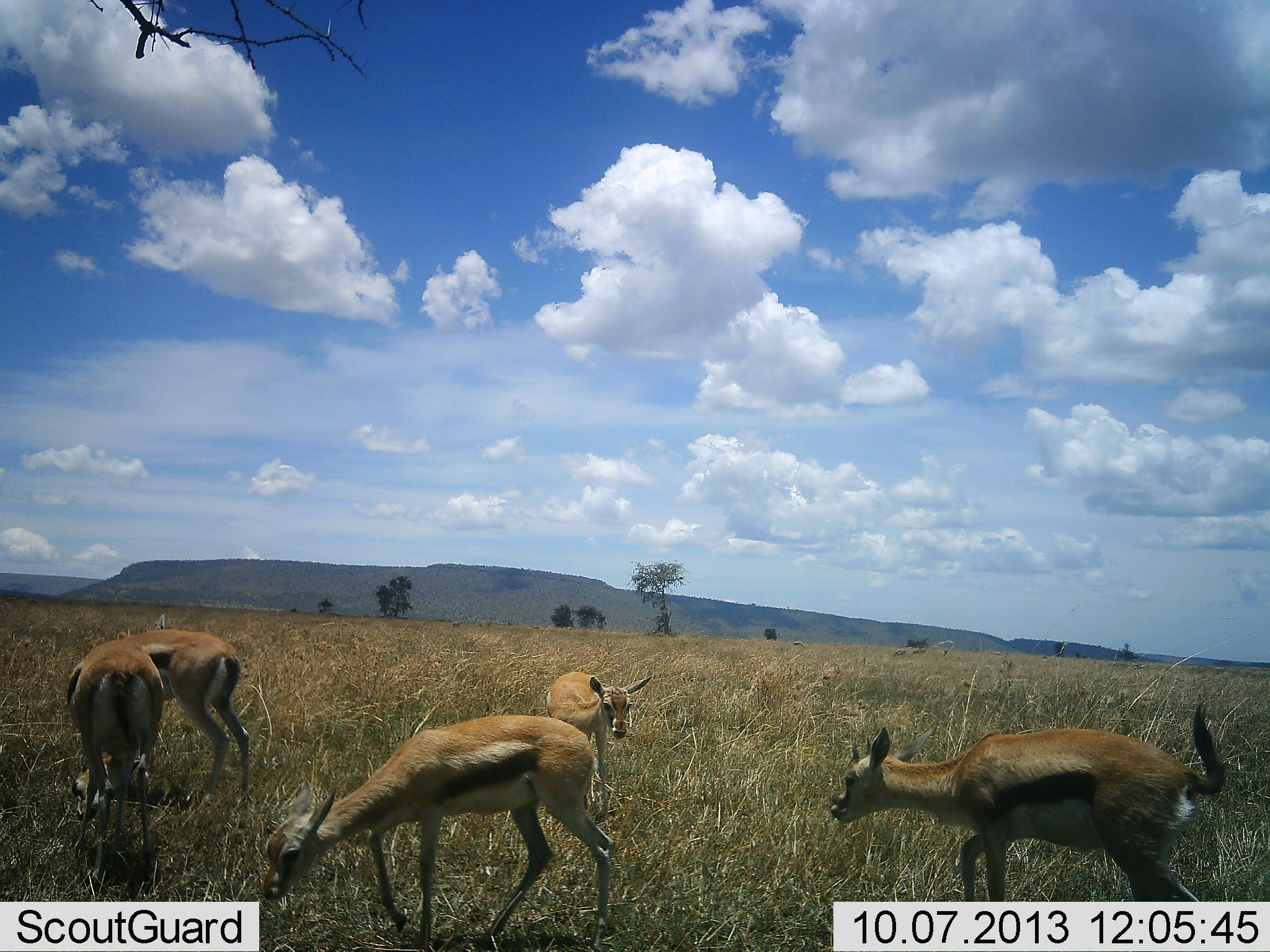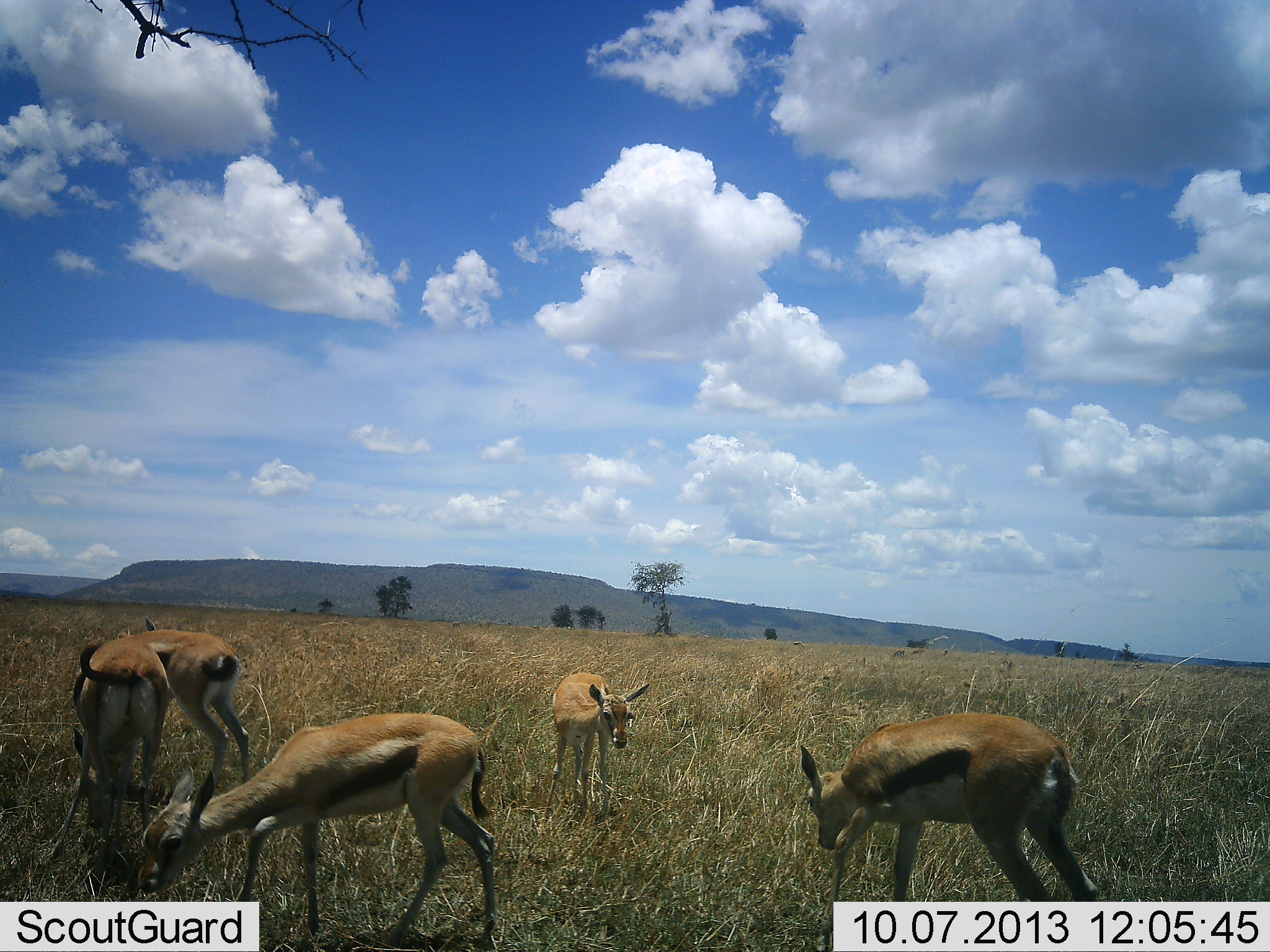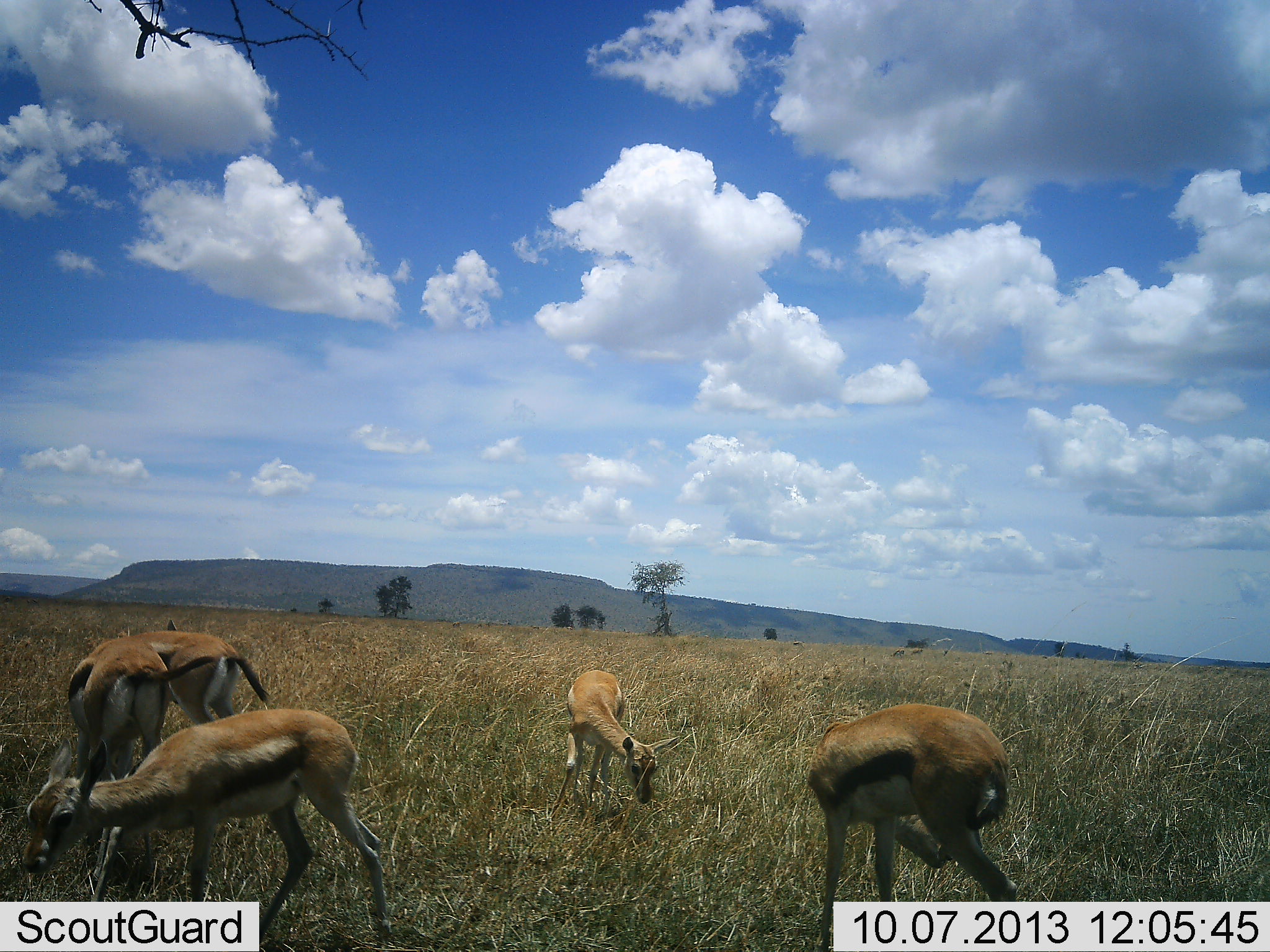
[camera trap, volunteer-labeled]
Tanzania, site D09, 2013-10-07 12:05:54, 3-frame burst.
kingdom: Animalia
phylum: Chordata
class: Mammalia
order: Artiodactyla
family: Bovidae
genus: Eudorcas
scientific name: Eudorcas thomsonii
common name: thomson's gazelle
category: gazellethomsons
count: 5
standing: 53%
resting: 5%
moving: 53%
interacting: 11%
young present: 32%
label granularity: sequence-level